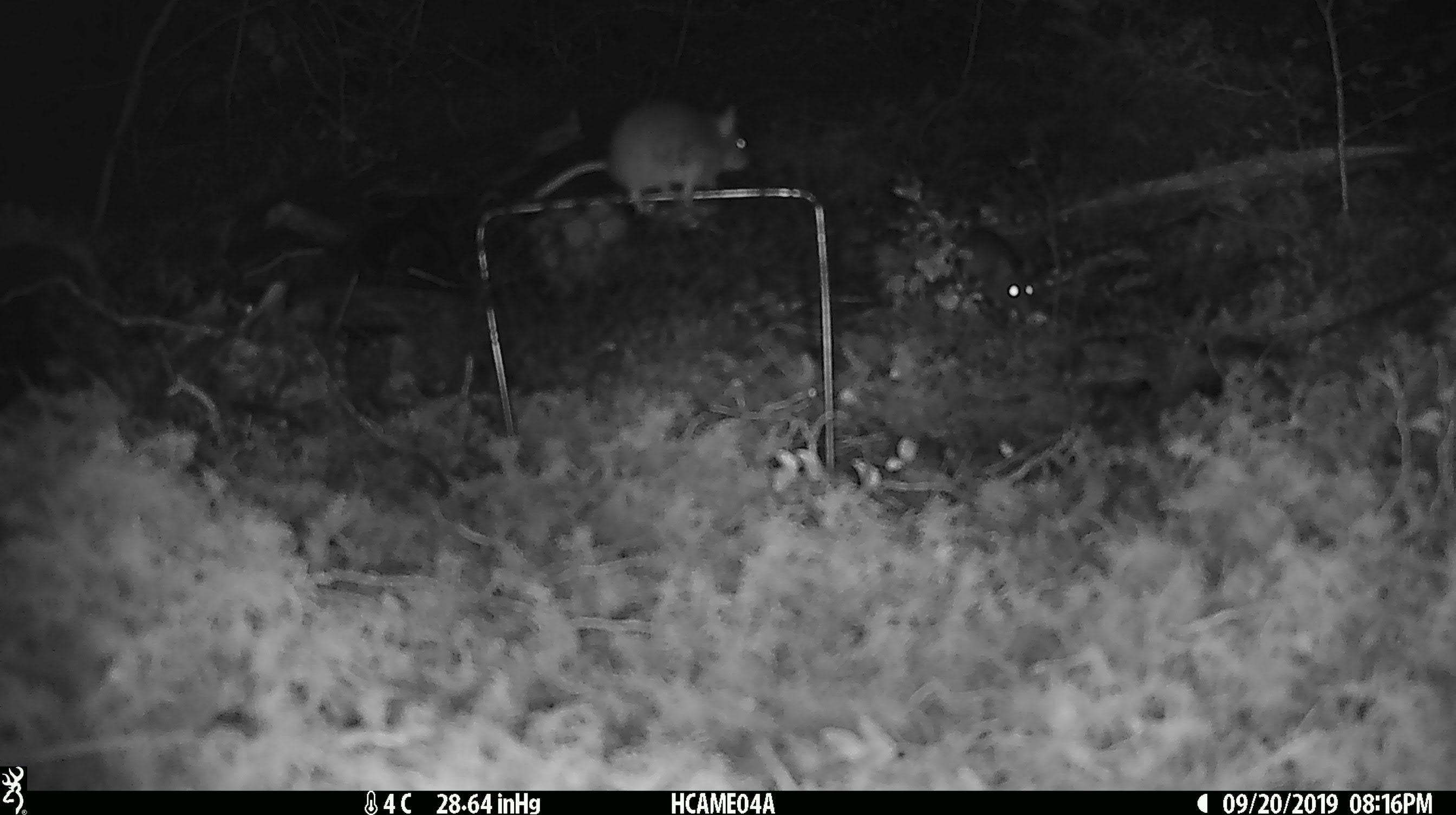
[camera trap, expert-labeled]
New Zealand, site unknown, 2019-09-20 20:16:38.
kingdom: Animalia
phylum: Chordata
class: Mammalia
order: Rodentia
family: Muridae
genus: Mus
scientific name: Mus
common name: mouse